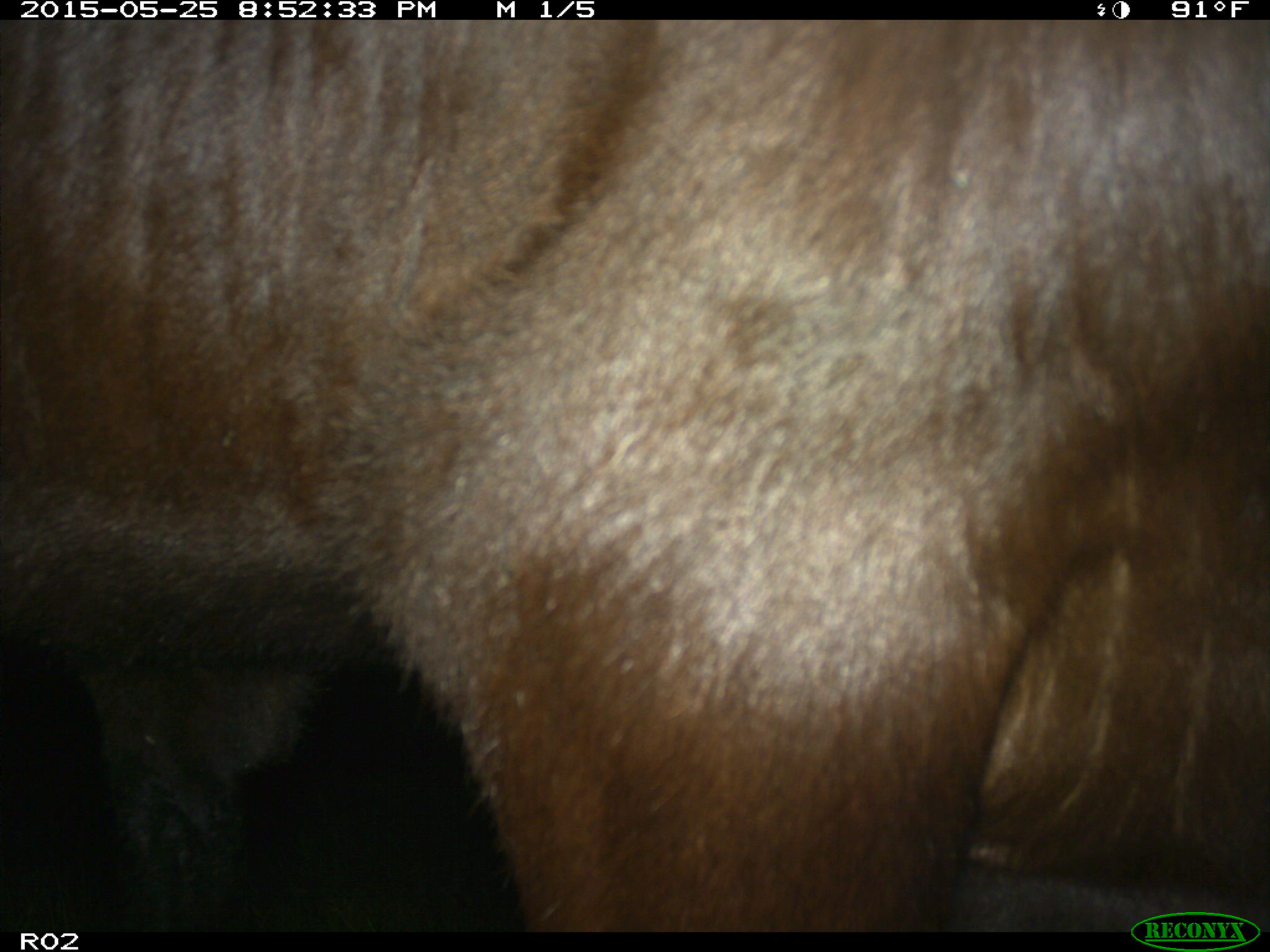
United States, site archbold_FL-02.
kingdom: Animalia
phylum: Chordata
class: Mammalia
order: Artiodactyla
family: Bovidae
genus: Bos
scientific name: Bos taurus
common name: domestic cow